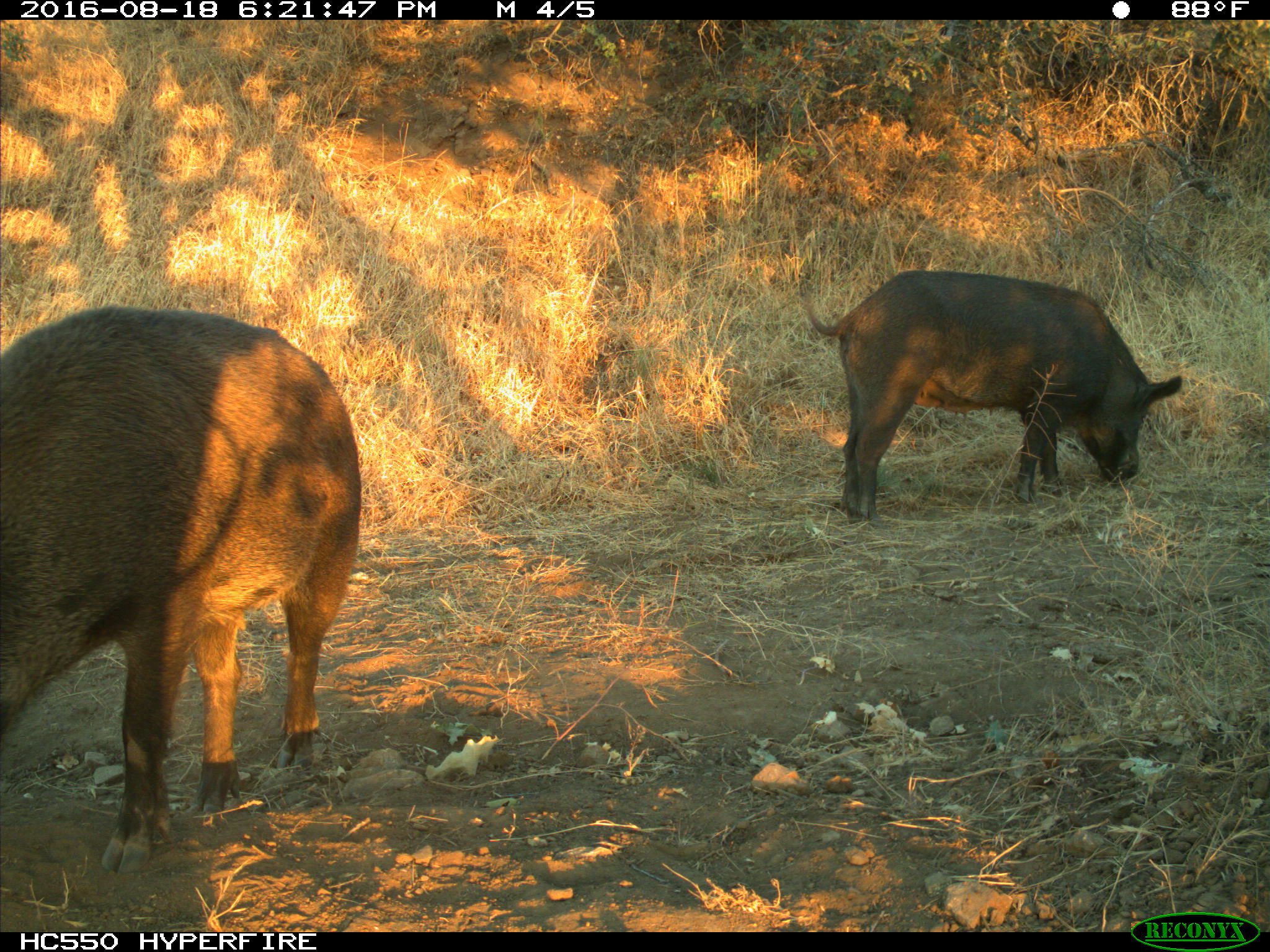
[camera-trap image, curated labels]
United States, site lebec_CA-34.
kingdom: Animalia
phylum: Chordata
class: Mammalia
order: Artiodactyla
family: Suidae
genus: Sus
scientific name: Sus scrofa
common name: wild boar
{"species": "Sus scrofa (wild boar)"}